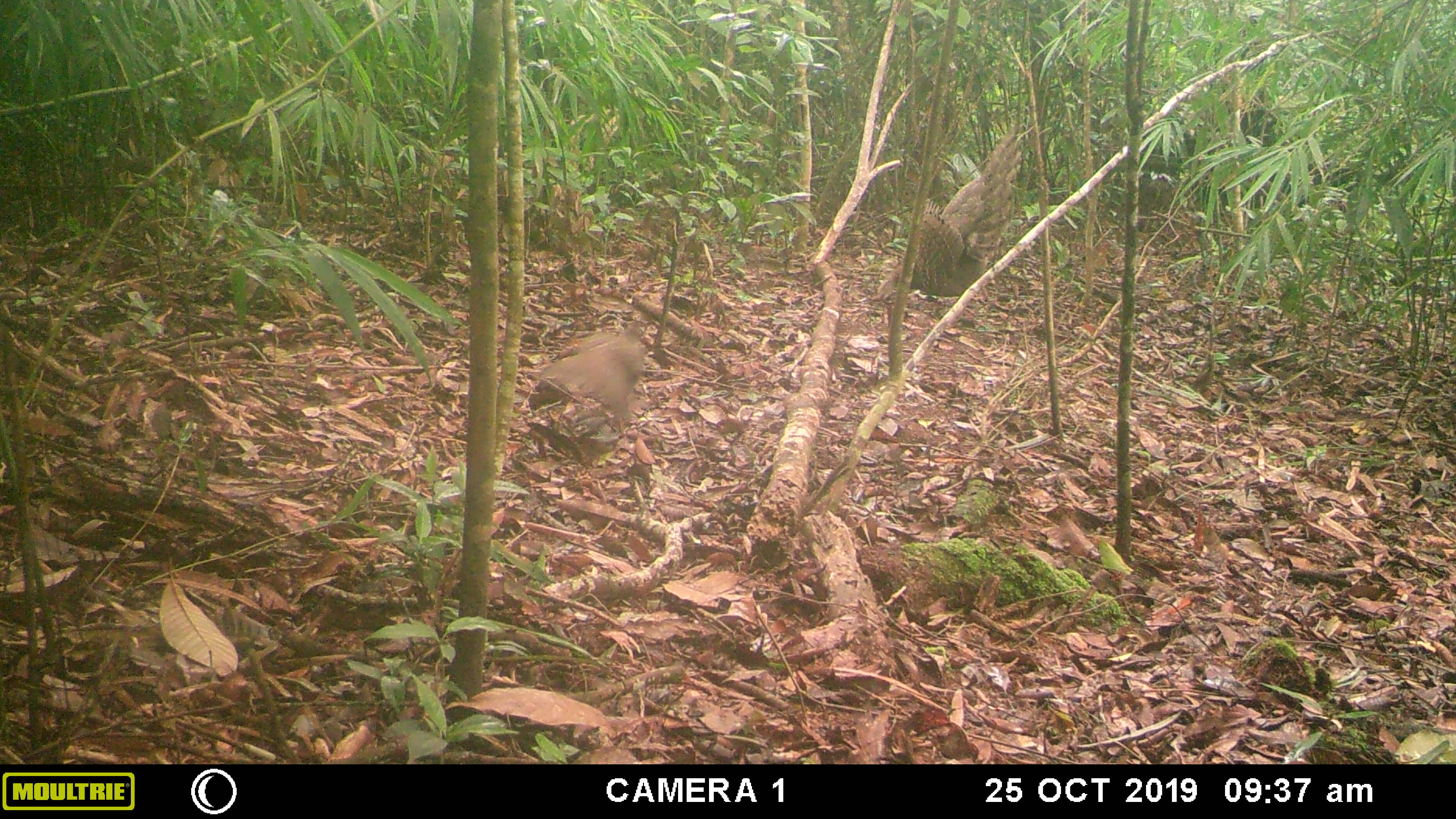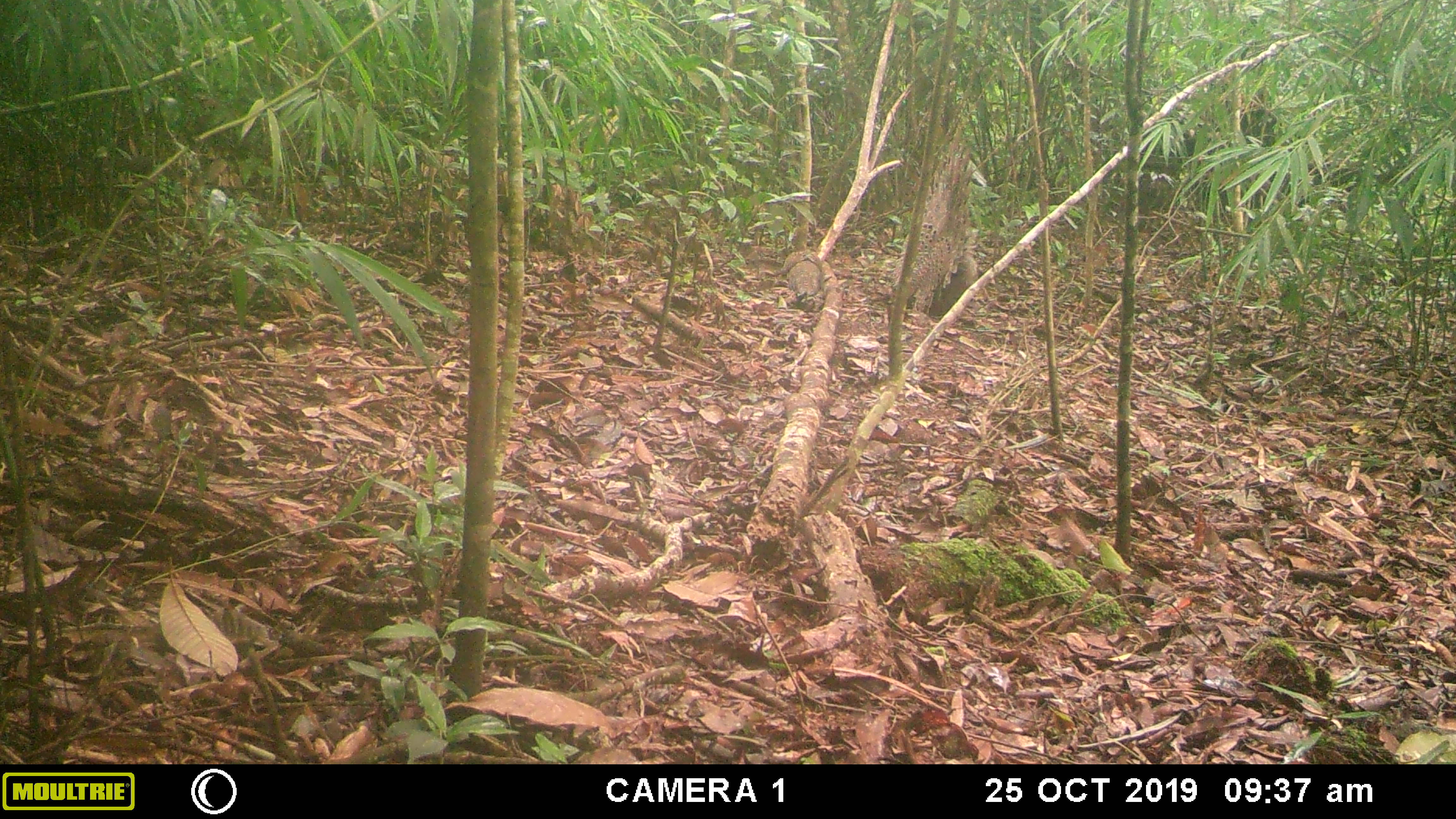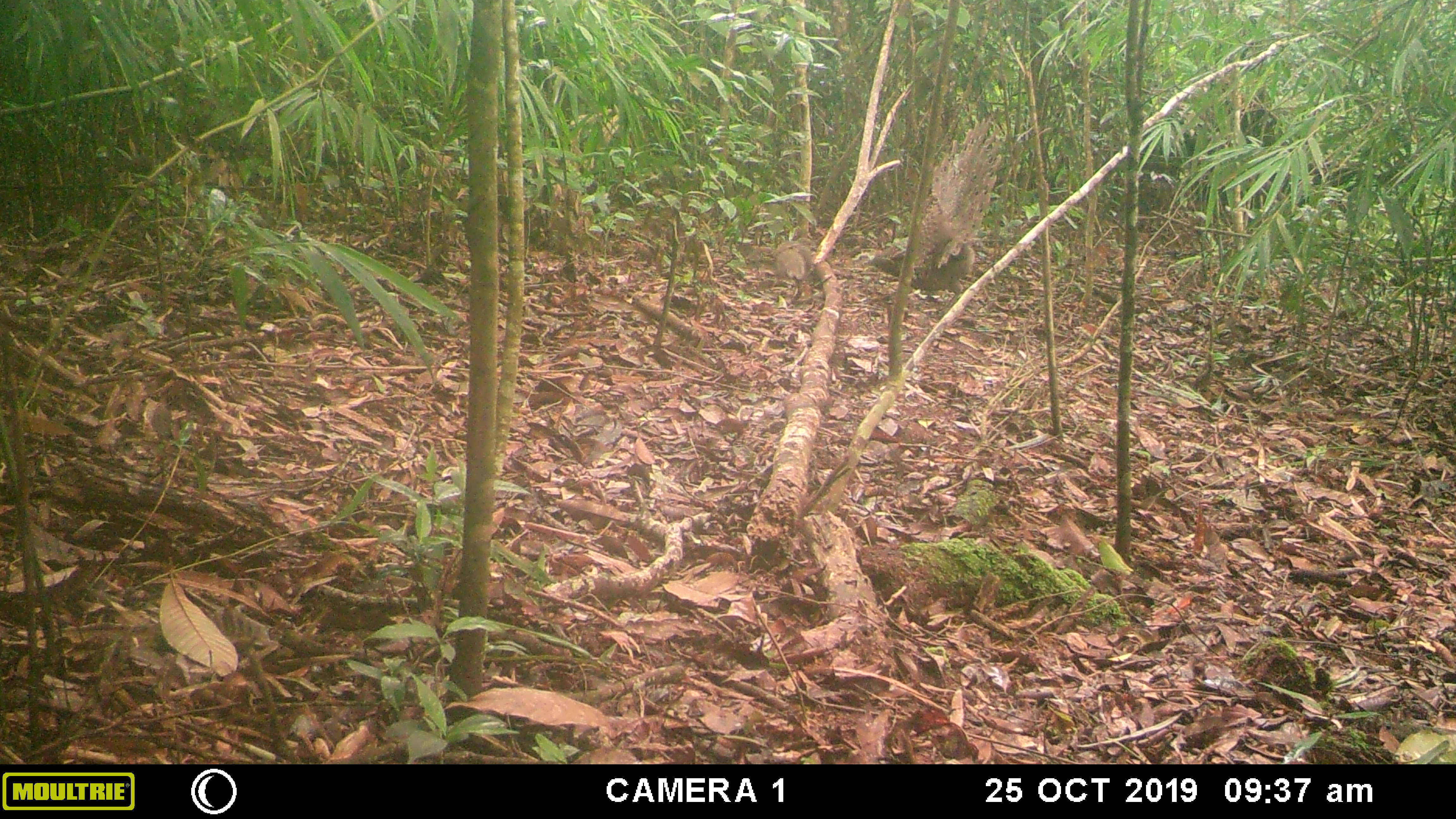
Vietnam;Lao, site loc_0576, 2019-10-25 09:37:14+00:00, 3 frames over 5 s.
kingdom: Animalia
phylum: Chordata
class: Aves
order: Galliformes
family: Phasianidae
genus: Polyplectron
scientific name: Polyplectron bicalcaratum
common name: gray peacock-pheasant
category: grey peacock pheasant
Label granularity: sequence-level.